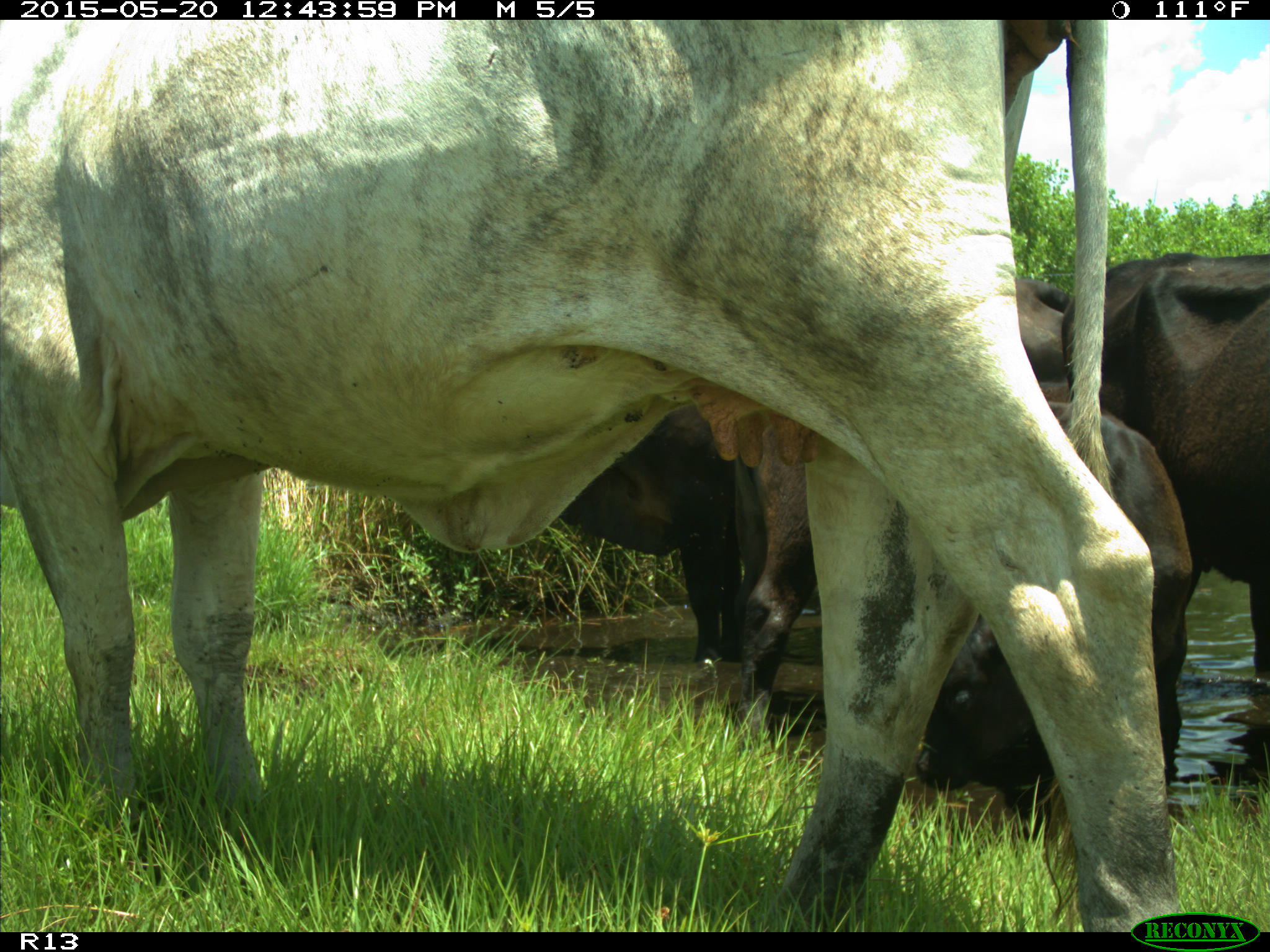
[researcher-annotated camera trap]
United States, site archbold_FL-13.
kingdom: Animalia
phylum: Chordata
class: Mammalia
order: Artiodactyla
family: Bovidae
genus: Bos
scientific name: Bos taurus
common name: domestic cow